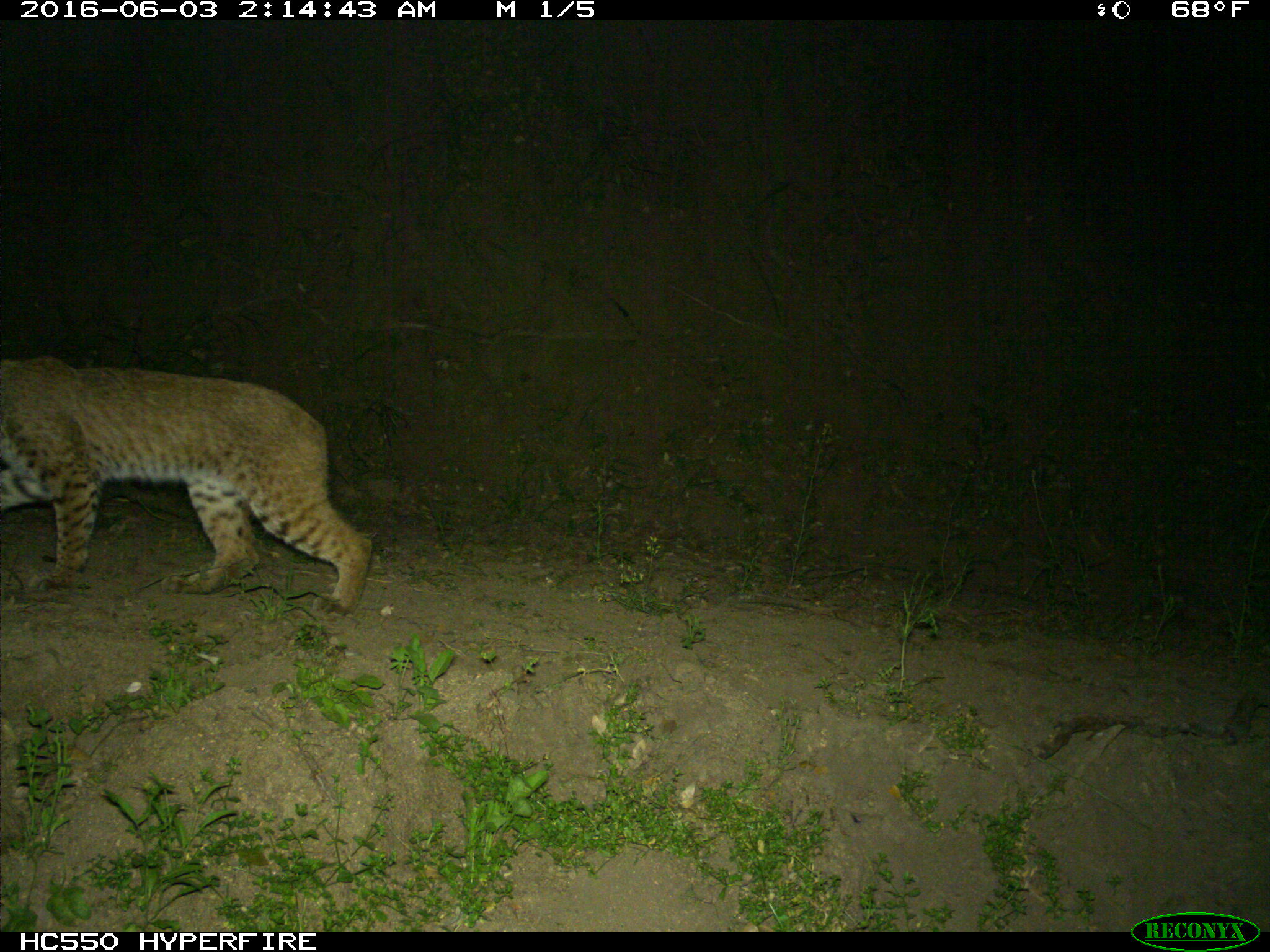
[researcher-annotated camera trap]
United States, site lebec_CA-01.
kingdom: Animalia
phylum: Chordata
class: Mammalia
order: Carnivora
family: Felidae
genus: Lynx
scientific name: Lynx rufus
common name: bobcat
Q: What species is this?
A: Lynx rufus (bobcat).